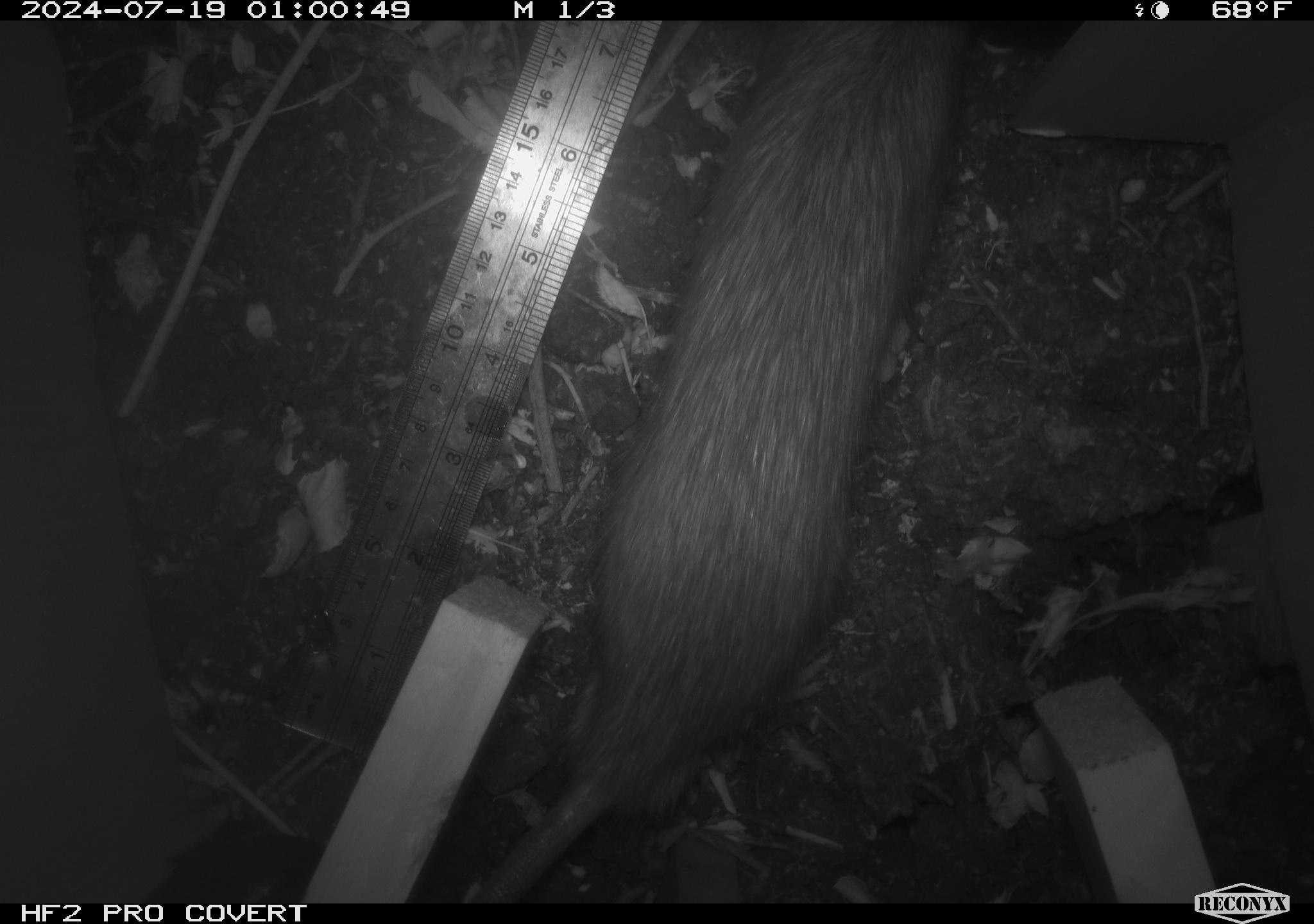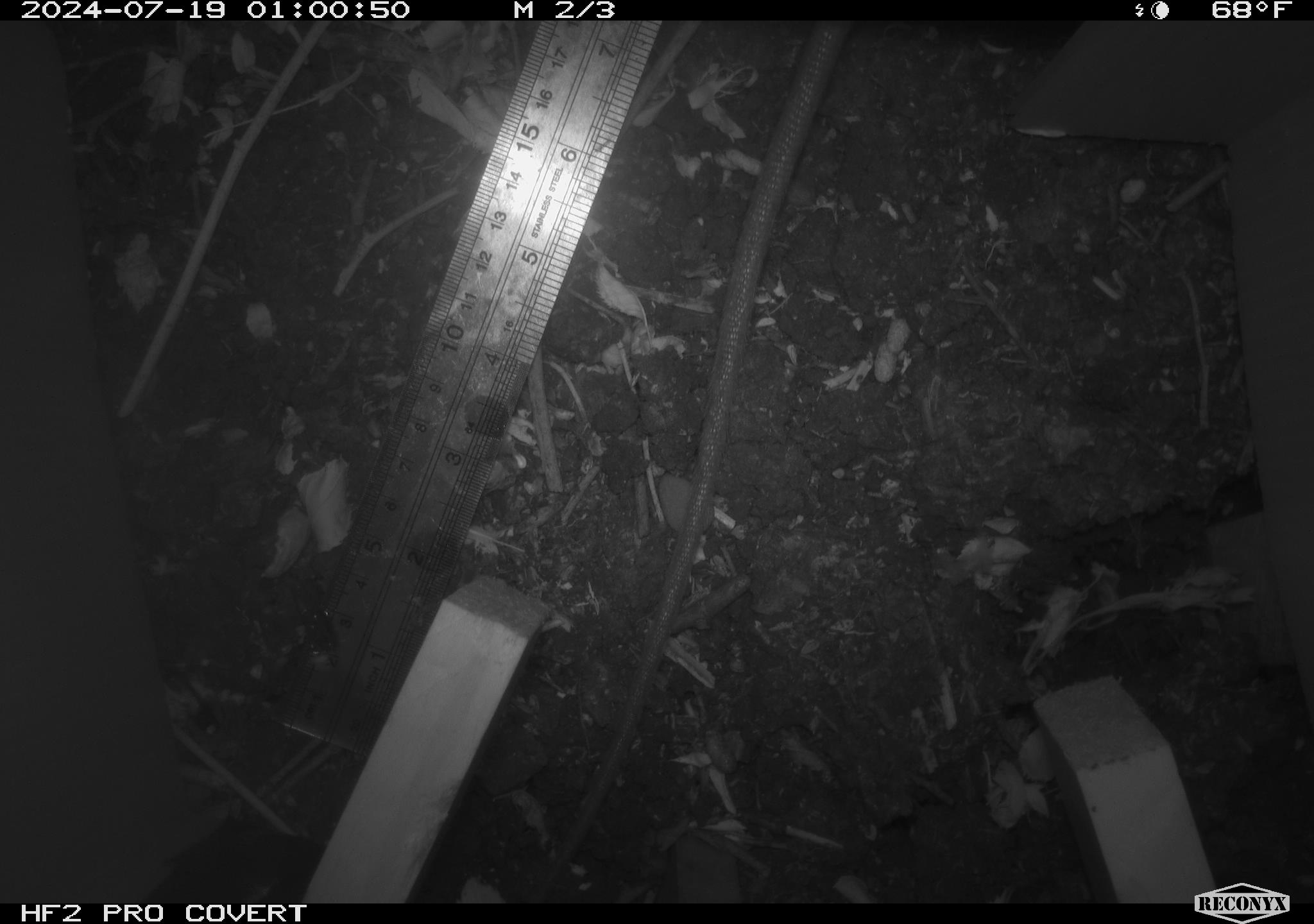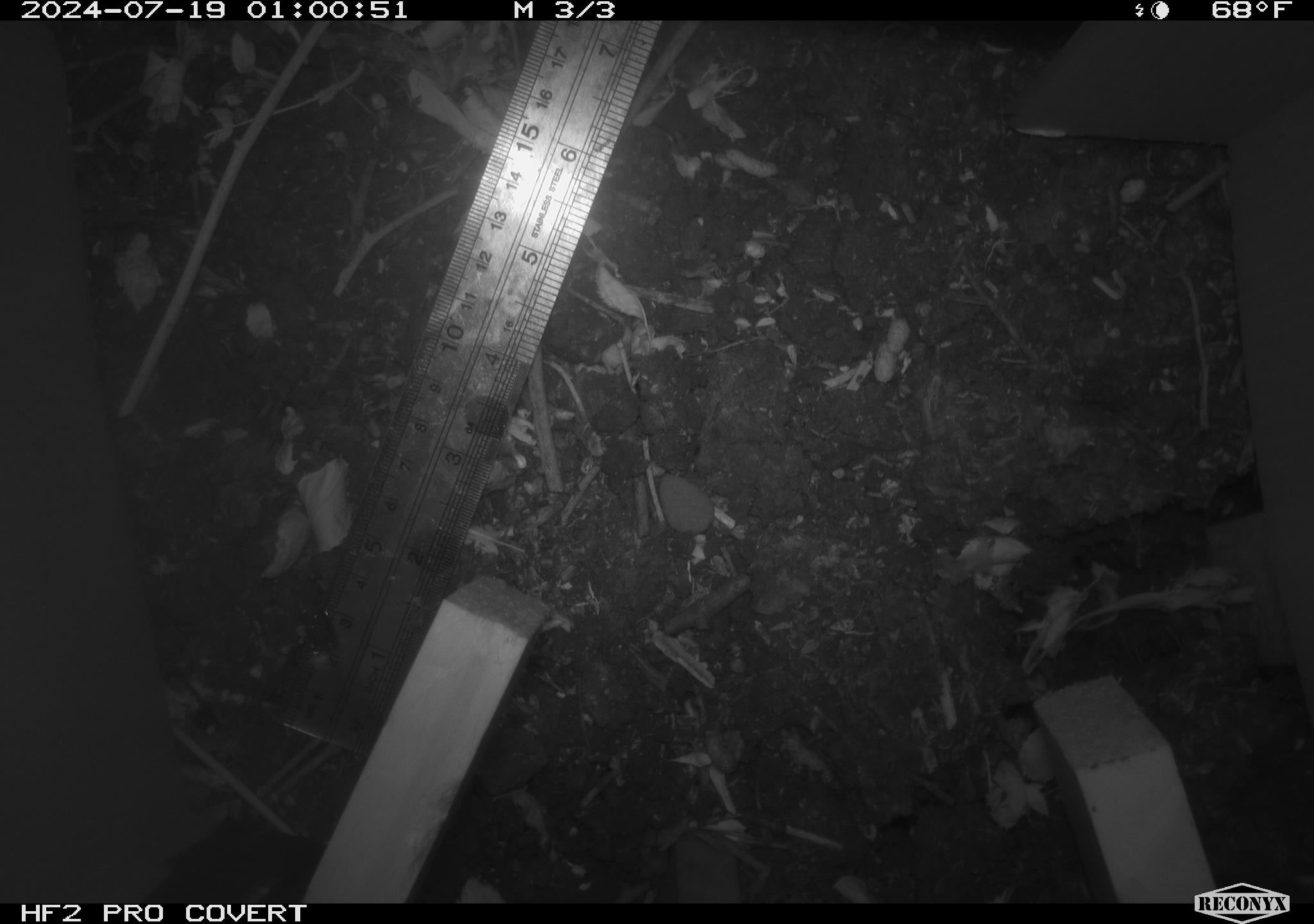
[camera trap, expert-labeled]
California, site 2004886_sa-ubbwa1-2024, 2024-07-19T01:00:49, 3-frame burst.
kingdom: Animalia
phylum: Chordata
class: Mammalia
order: Rodentia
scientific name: Rodentia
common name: woodrat or rat or mouse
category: woodrat or rat or mouse species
Woodrat or rat or mouse species (woodrat or rat or mouse) (Rodentia).